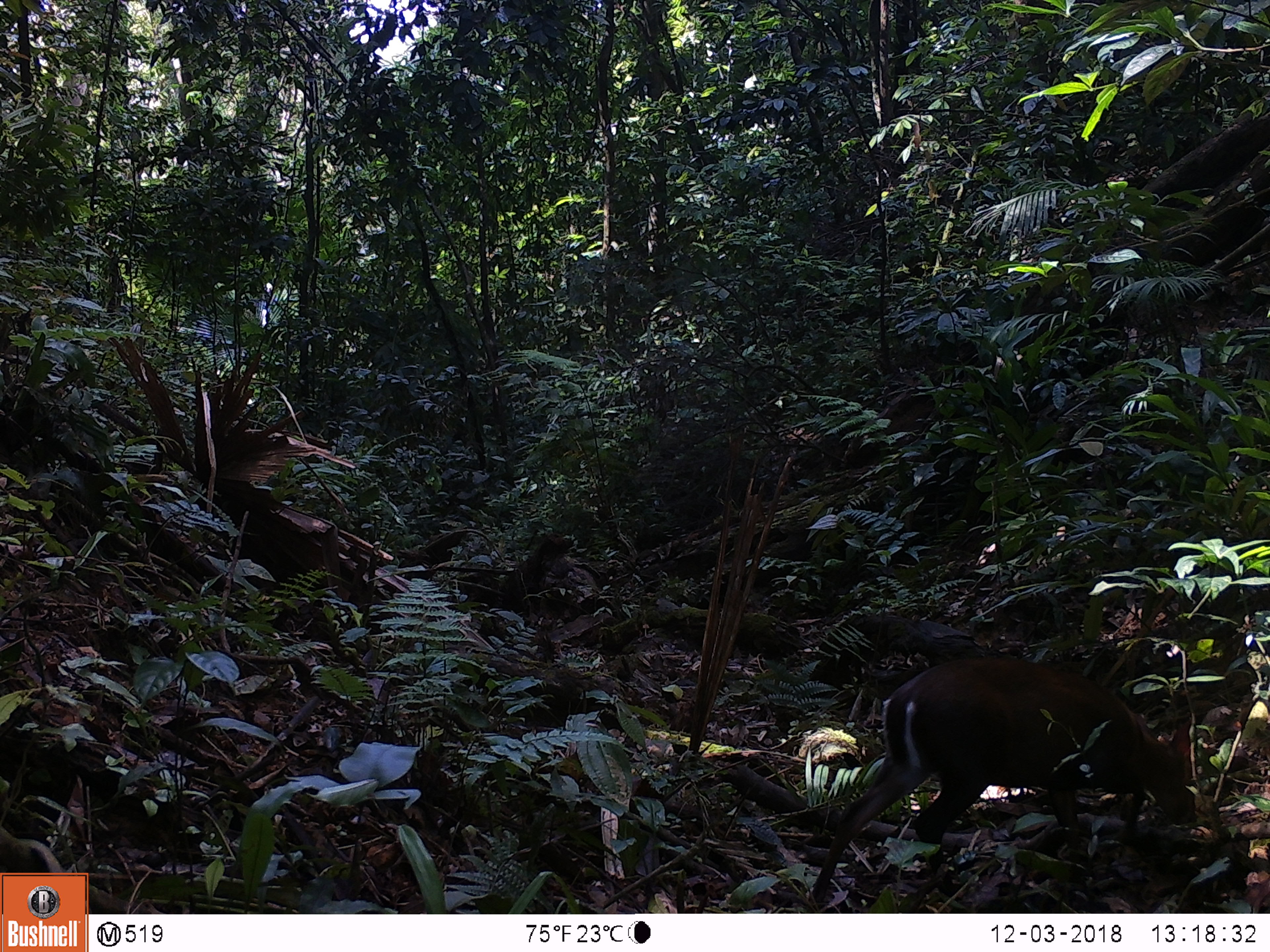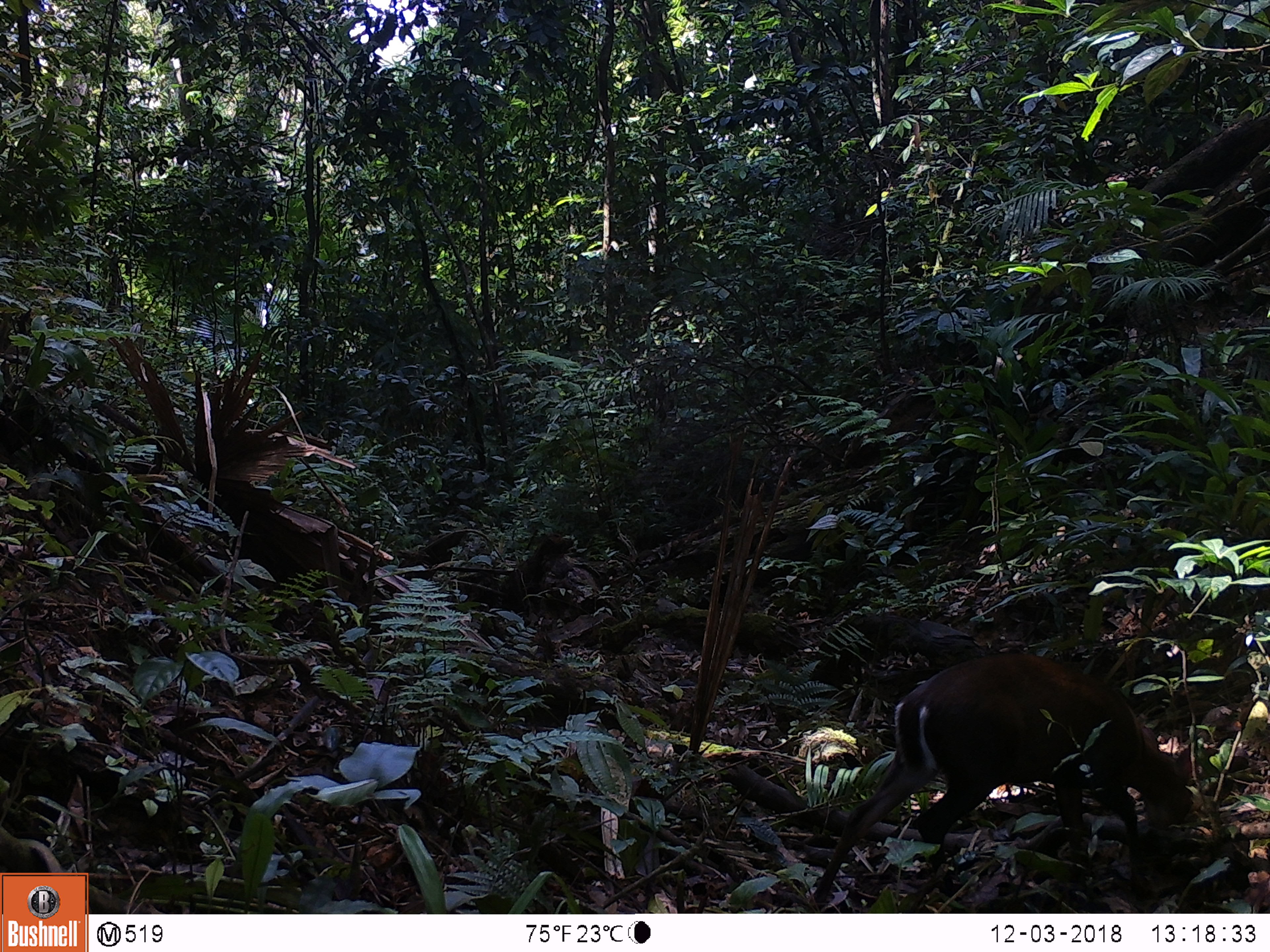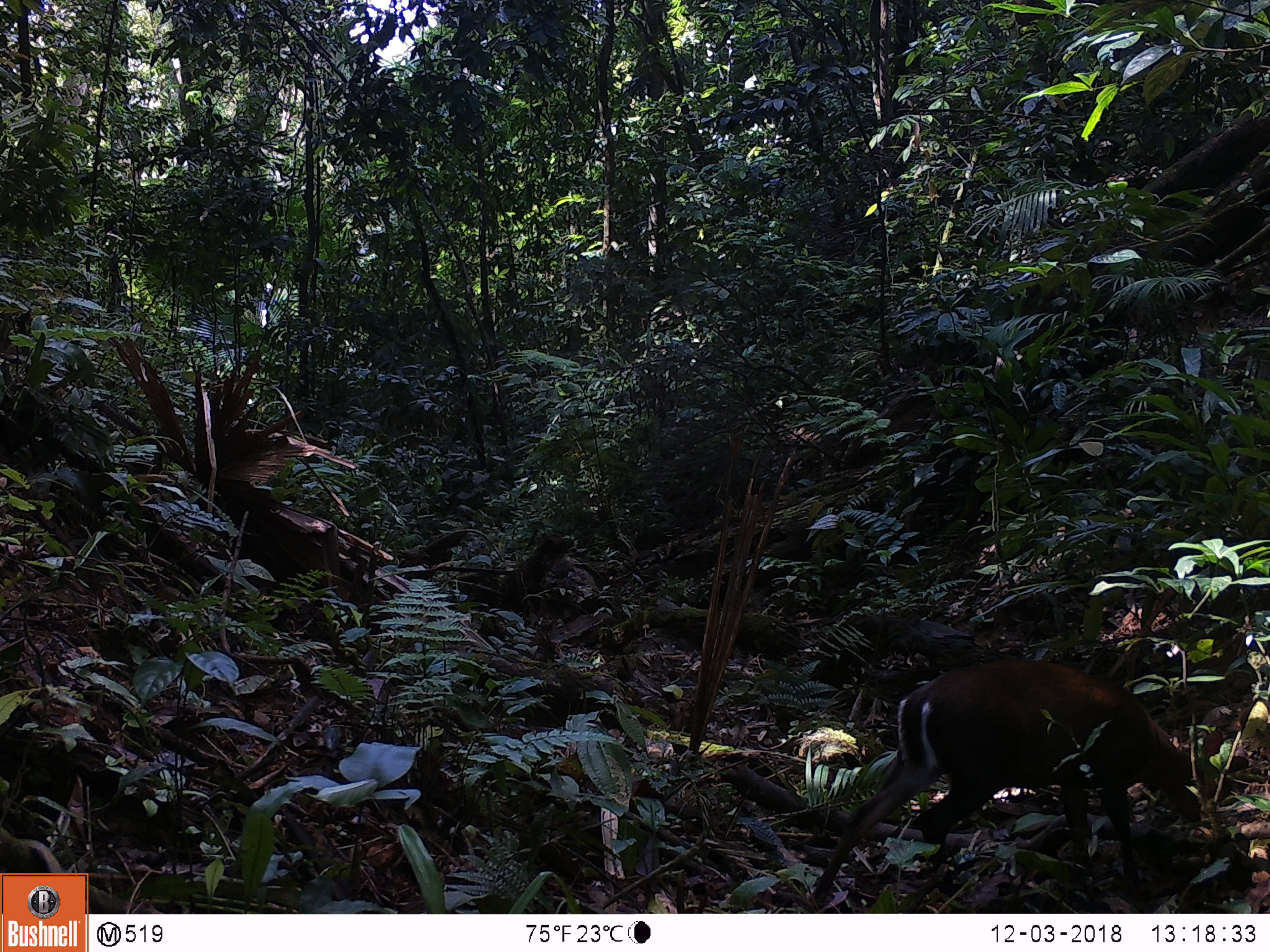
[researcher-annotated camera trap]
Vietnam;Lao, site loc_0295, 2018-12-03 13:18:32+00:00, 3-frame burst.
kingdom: Animalia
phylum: Chordata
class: Mammalia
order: Artiodactyla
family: Cervidae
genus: Muntiacus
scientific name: Muntiacus rooseveltorum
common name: roosevelt's muntjac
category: roosevelts muntjac group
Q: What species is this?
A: Roosevelts muntjac group (roosevelt's muntjac) (Muntiacus rooseveltorum).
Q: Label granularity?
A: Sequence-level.